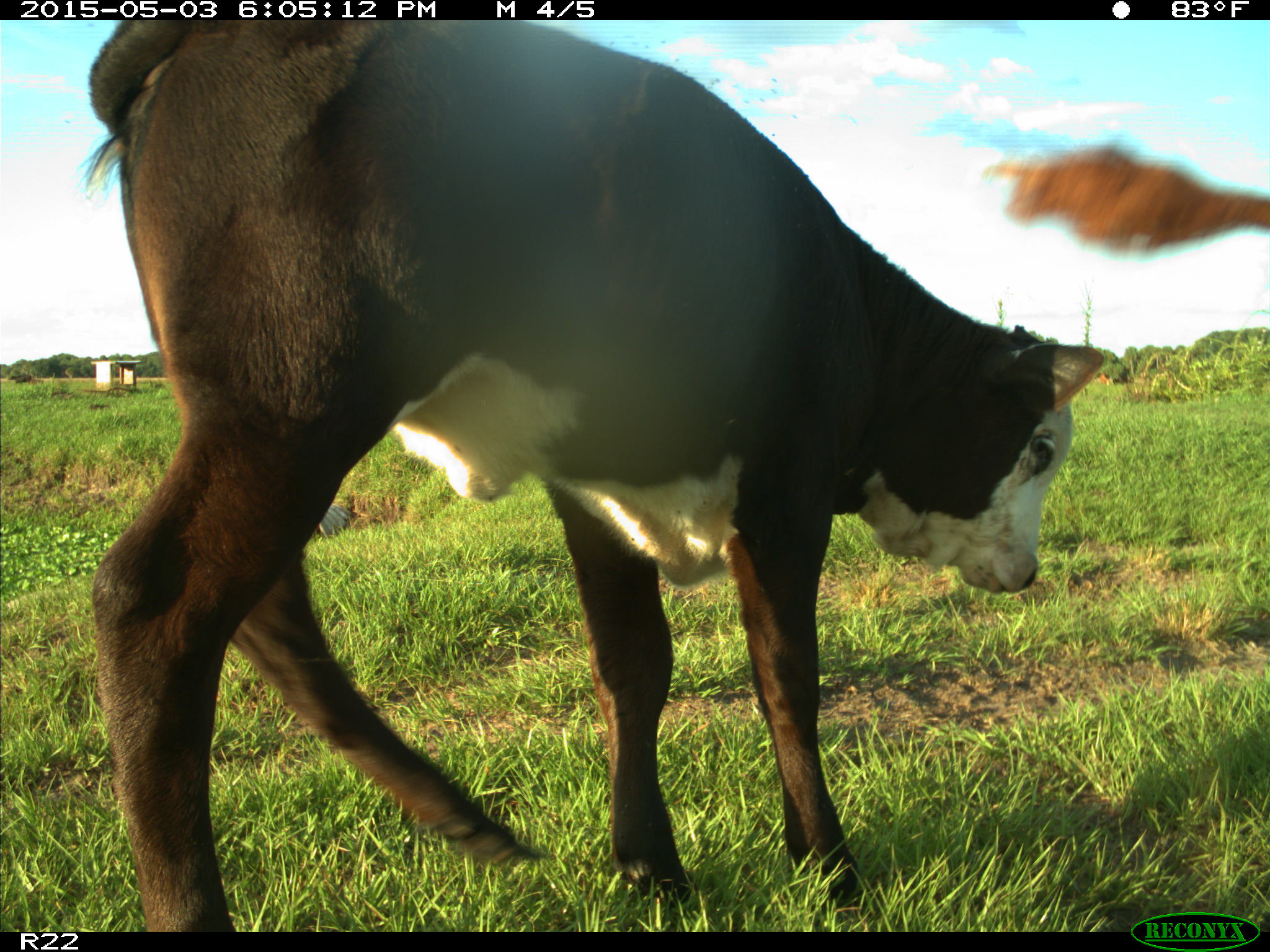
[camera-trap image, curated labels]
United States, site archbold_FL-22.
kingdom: Animalia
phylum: Chordata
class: Mammalia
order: Artiodactyla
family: Bovidae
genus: Bos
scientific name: Bos taurus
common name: domestic cow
Bos taurus (domestic cow).